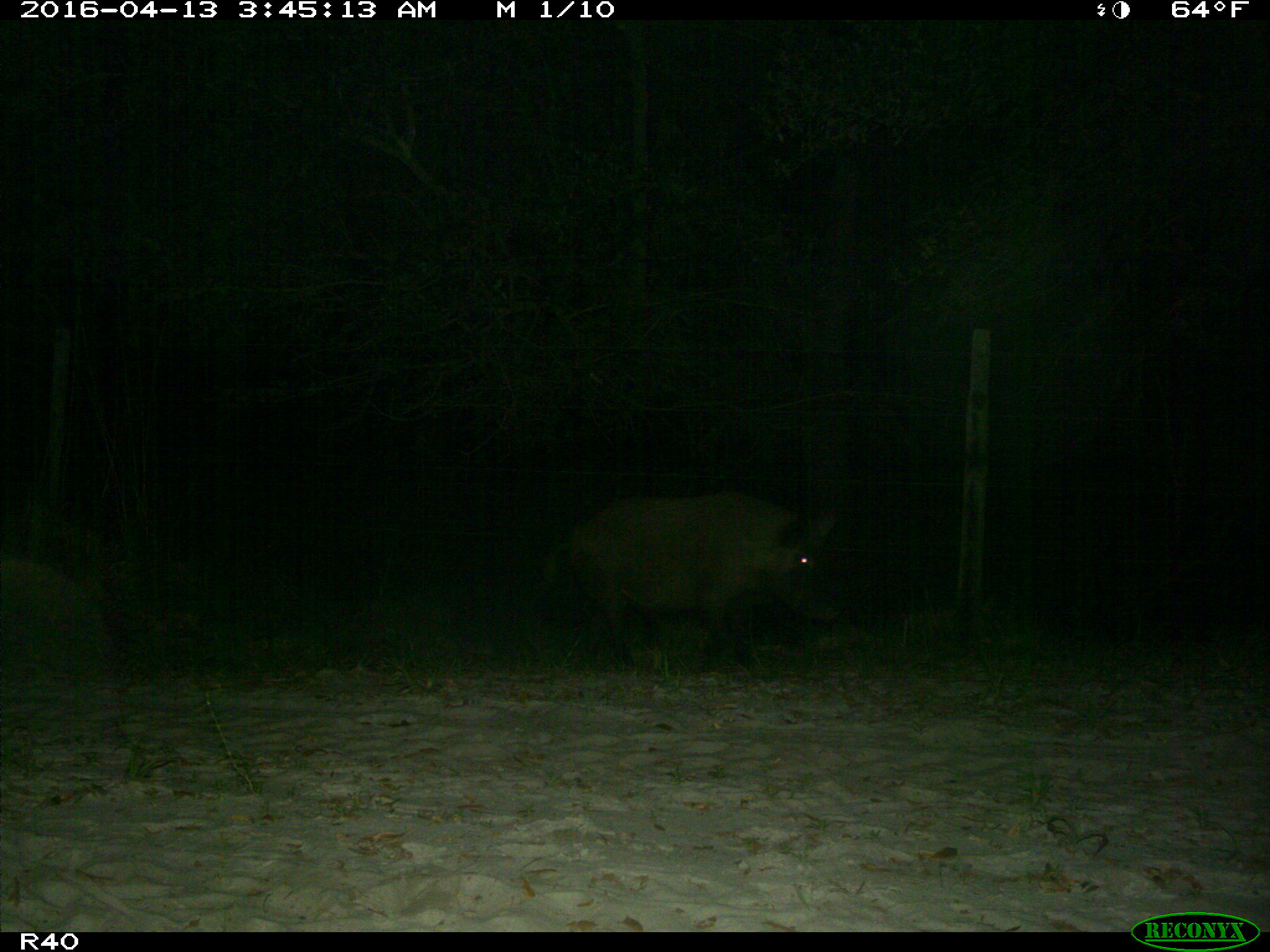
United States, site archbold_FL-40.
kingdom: Animalia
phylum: Chordata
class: Mammalia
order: Artiodactyla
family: Suidae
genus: Sus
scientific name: Sus scrofa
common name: wild boar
Sus scrofa (wild boar).